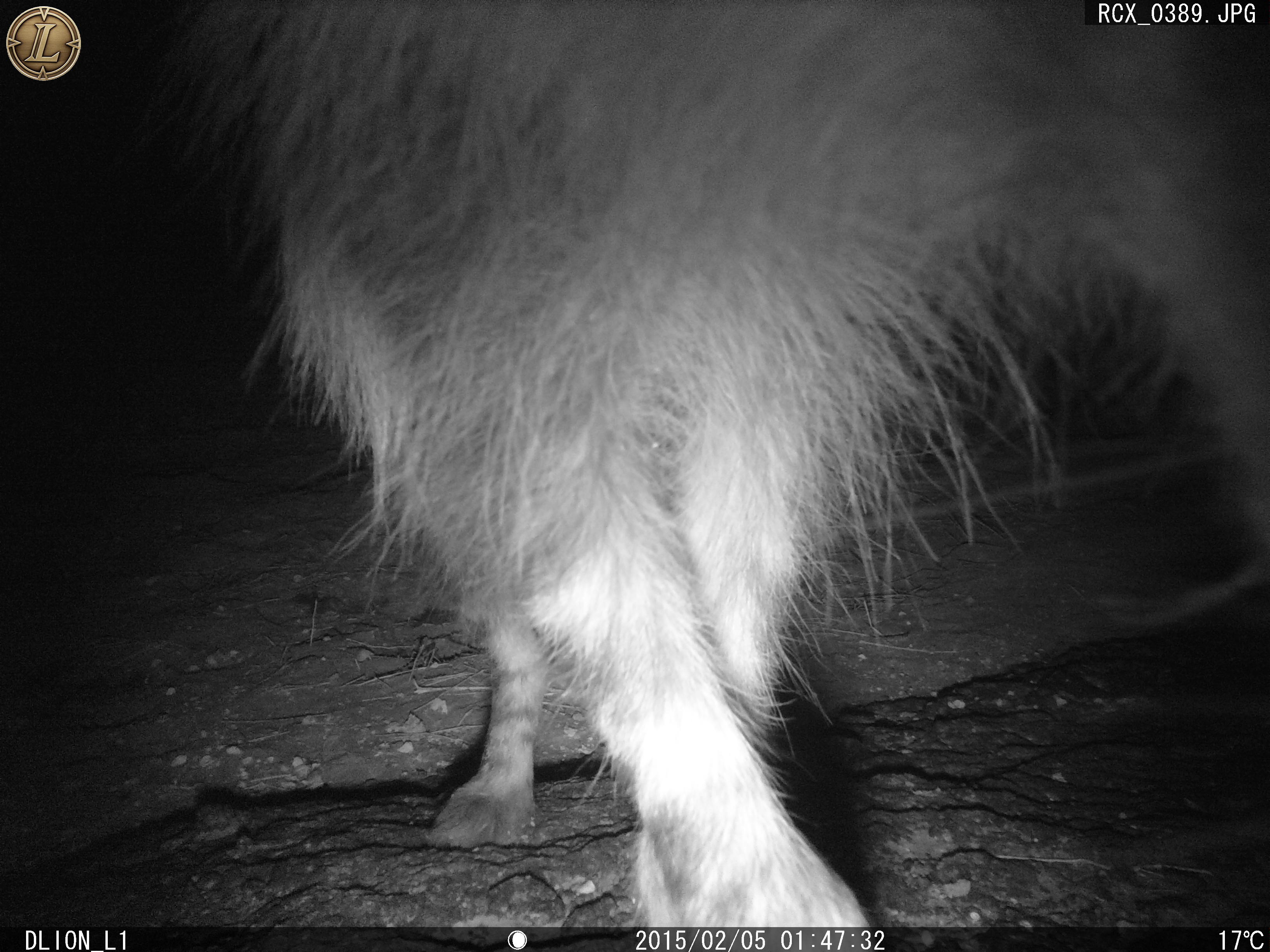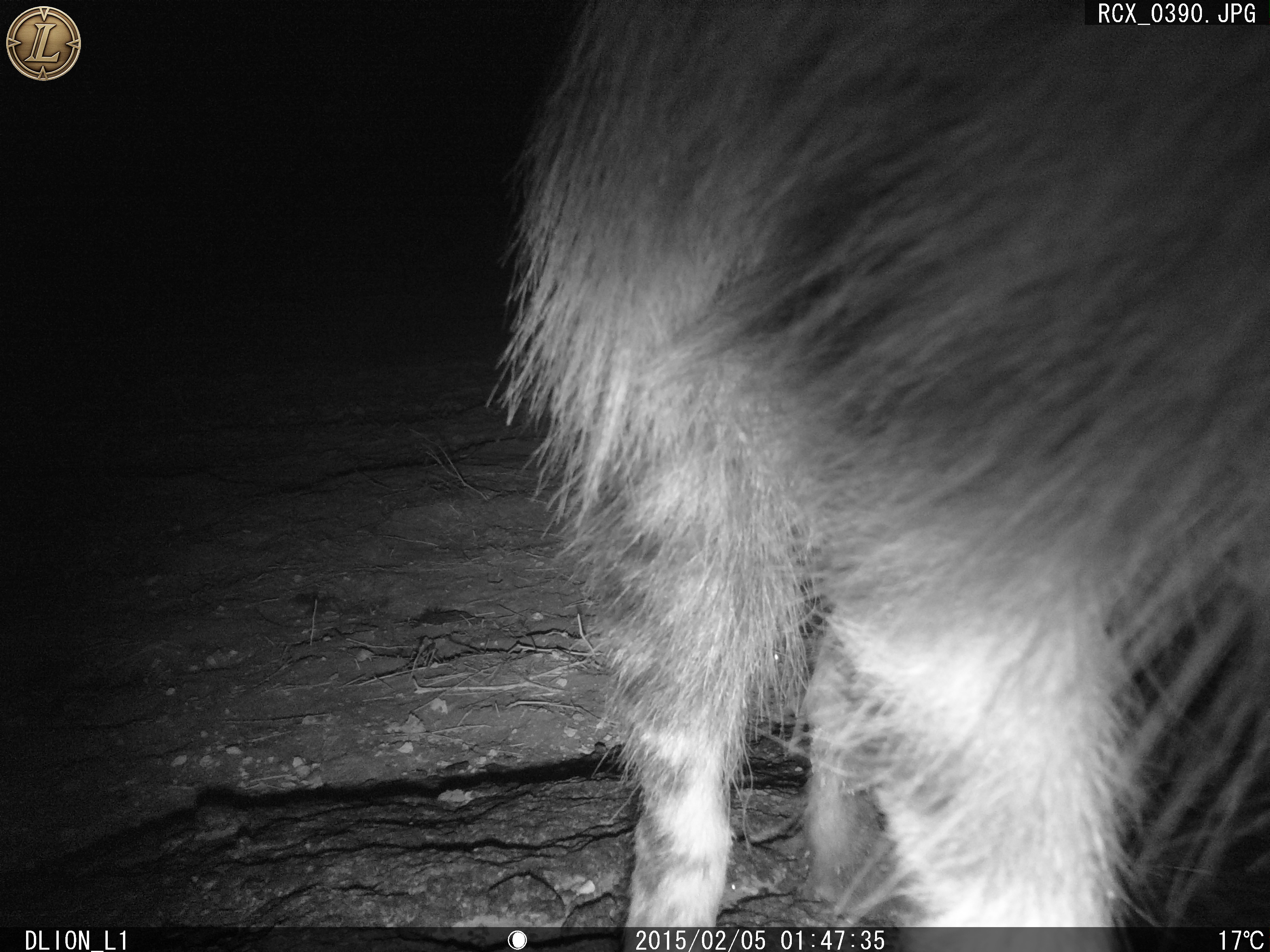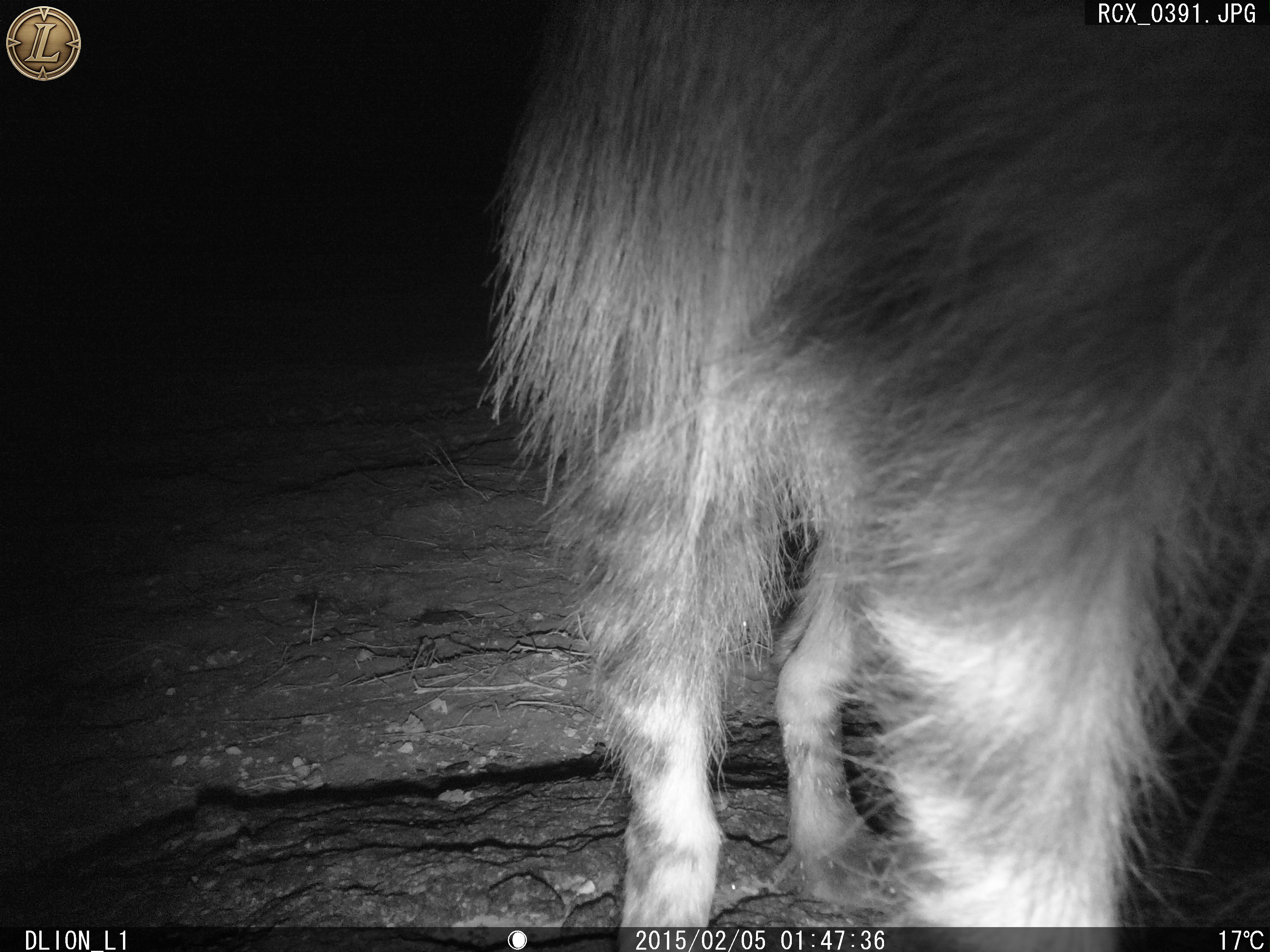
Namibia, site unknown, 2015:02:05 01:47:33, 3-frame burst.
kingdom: Animalia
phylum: Chordata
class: Mammalia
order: Carnivora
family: Hyaenidae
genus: Parahyaena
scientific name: Parahyaena brunnea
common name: brown hyena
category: hyaena brunnea